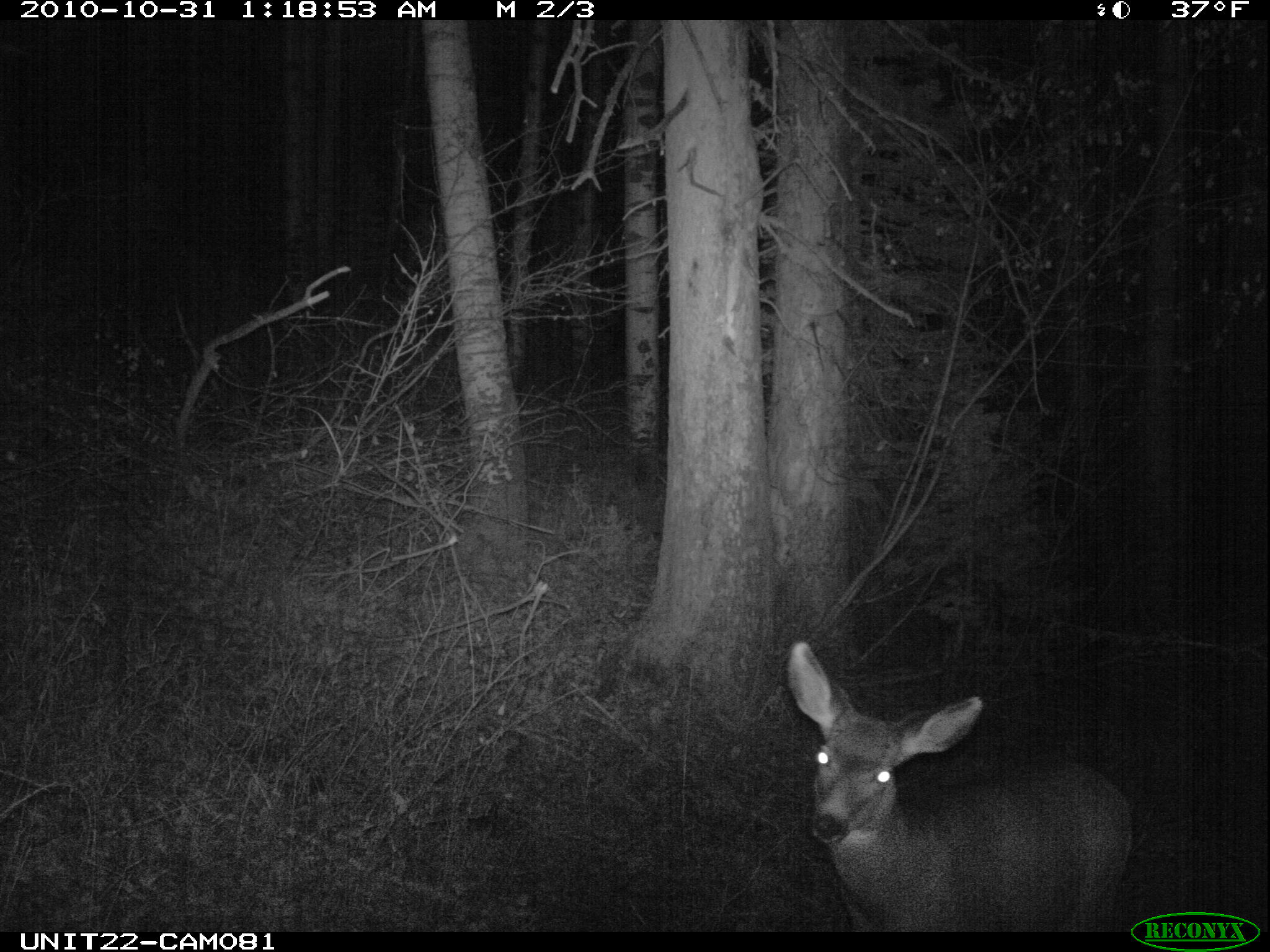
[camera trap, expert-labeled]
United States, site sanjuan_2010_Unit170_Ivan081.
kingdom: Animalia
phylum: Chordata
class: Mammalia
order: Artiodactyla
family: Cervidae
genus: Odocoileus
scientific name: Odocoileus hemionus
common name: mule deer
Odocoileus hemionus (mule deer).